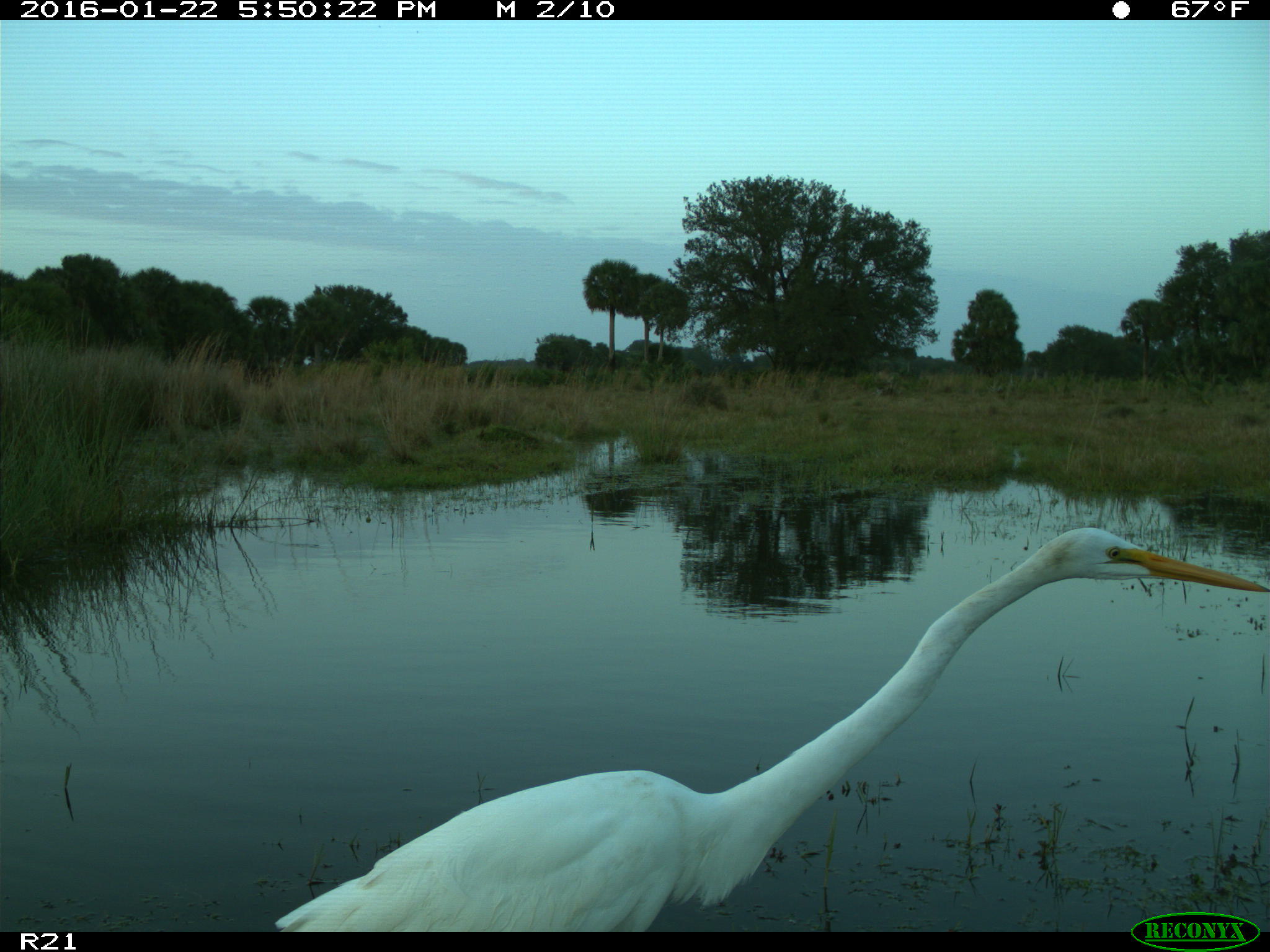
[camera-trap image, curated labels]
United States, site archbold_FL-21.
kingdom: Animalia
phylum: Chordata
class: Aves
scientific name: Aves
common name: birds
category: unidentified bird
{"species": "unidentified bird (birds) (Aves)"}